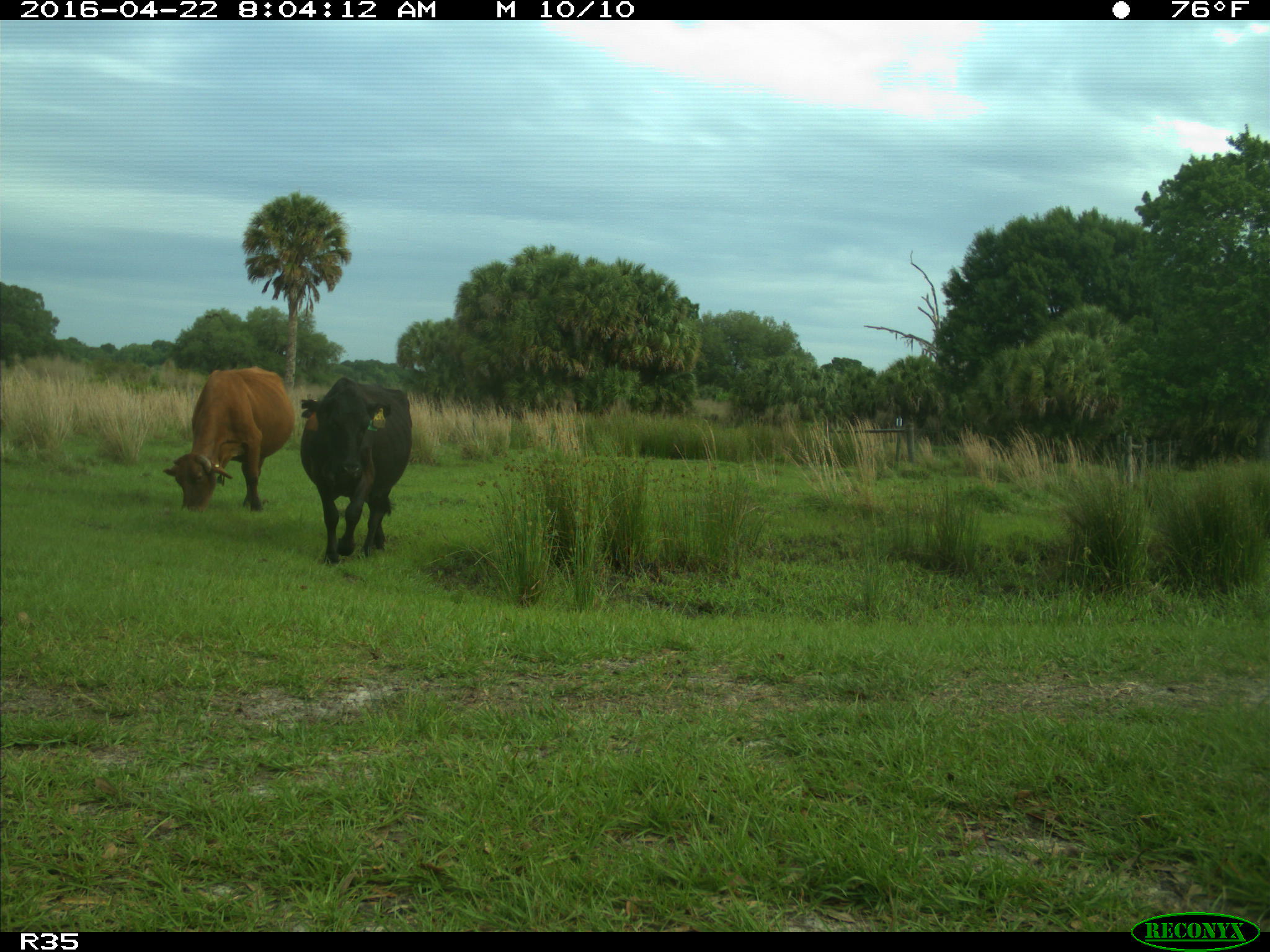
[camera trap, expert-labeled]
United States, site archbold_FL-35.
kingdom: Animalia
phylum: Chordata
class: Mammalia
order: Artiodactyla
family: Bovidae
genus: Bos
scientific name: Bos taurus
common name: domestic cow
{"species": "Bos taurus (domestic cow)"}